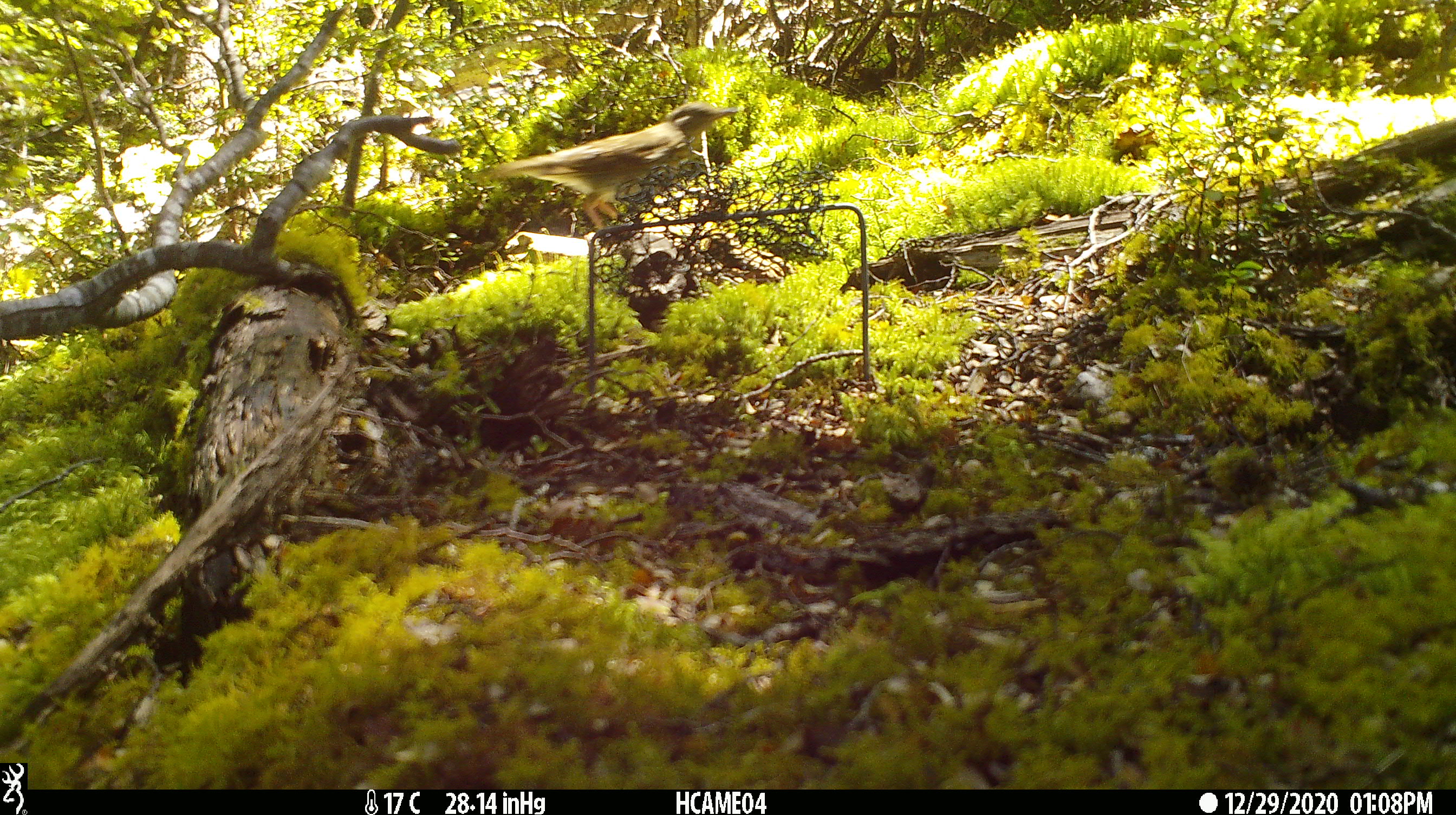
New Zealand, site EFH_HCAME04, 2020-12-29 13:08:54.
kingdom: Animalia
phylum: Chordata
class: Aves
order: Passeriformes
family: Turdidae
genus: Turdus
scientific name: Turdus philomelos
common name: song thrush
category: thrush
Thrush (song thrush) (Turdus philomelos).